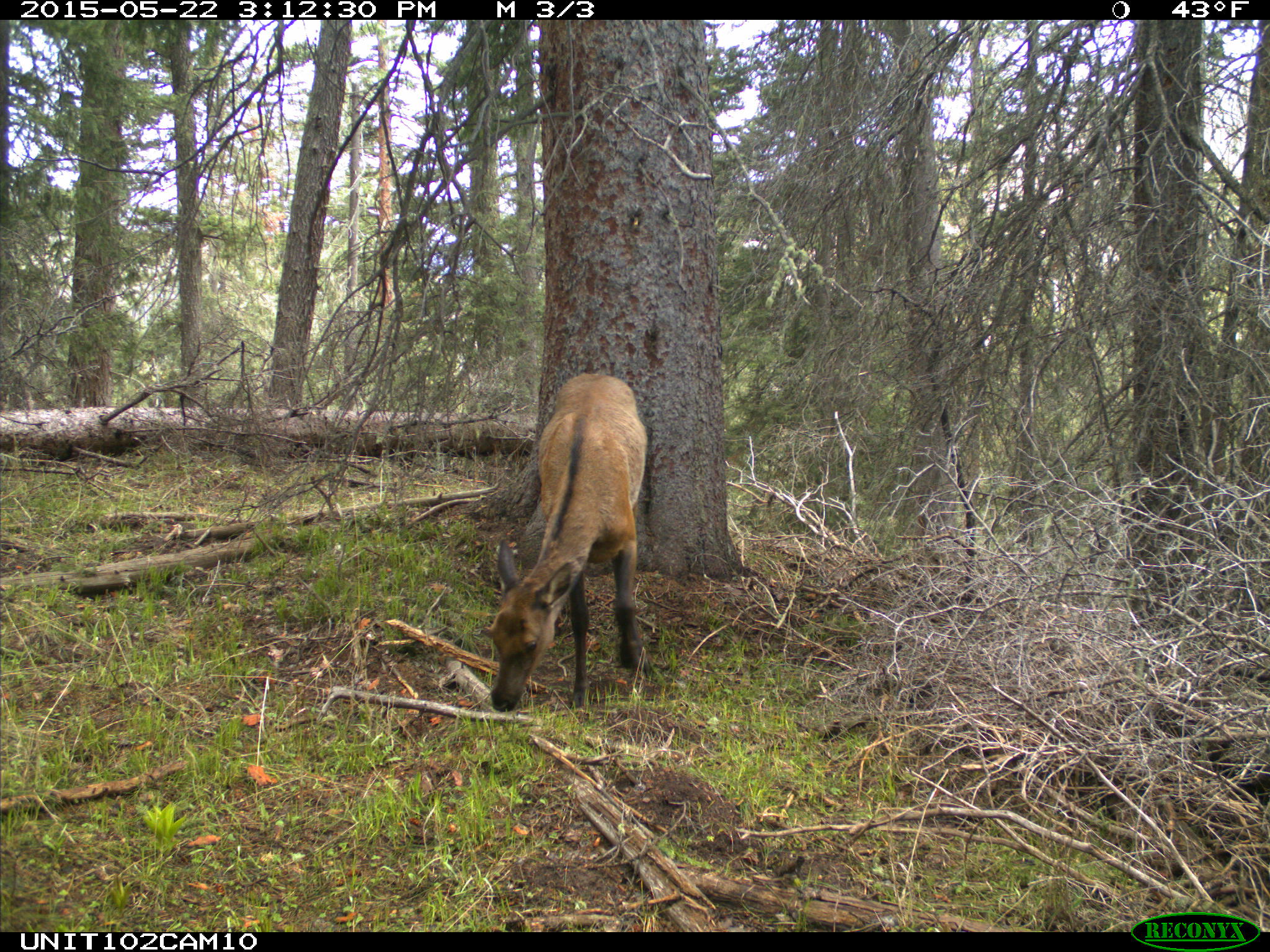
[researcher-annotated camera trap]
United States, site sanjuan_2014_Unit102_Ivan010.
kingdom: Animalia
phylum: Chordata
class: Mammalia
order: Artiodactyla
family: Cervidae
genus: Cervus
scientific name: Cervus elaphus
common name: red deer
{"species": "Cervus elaphus (red deer)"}